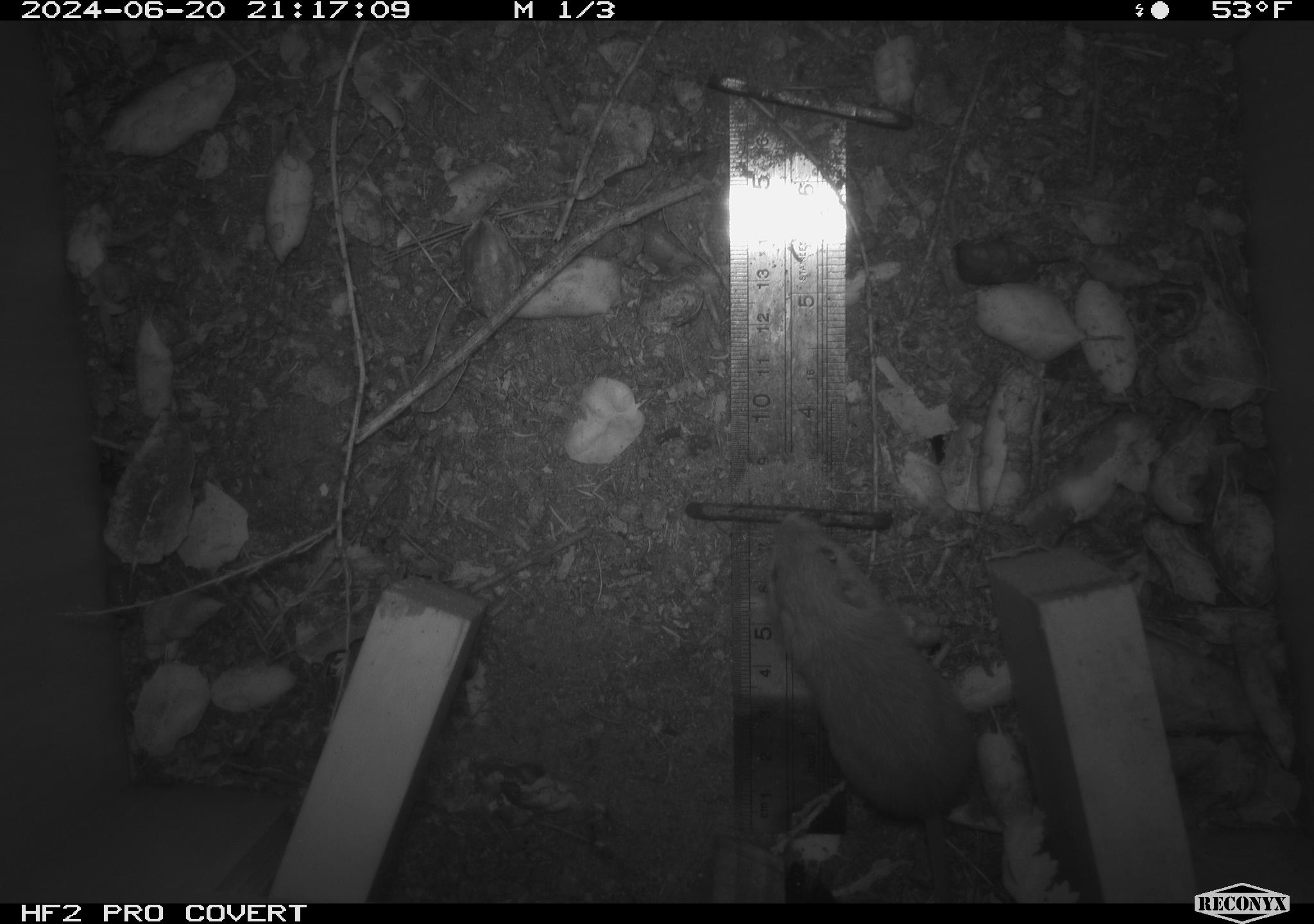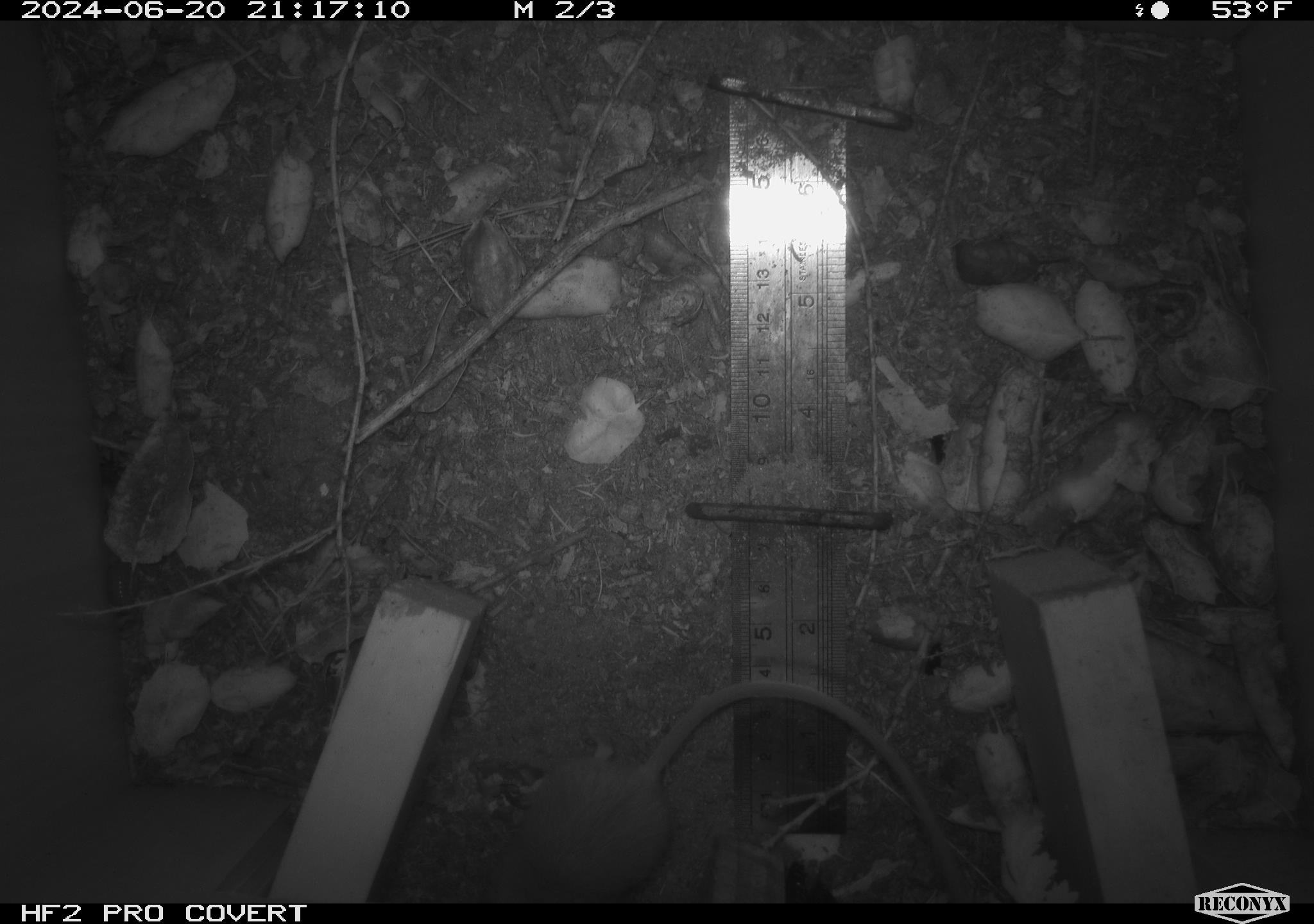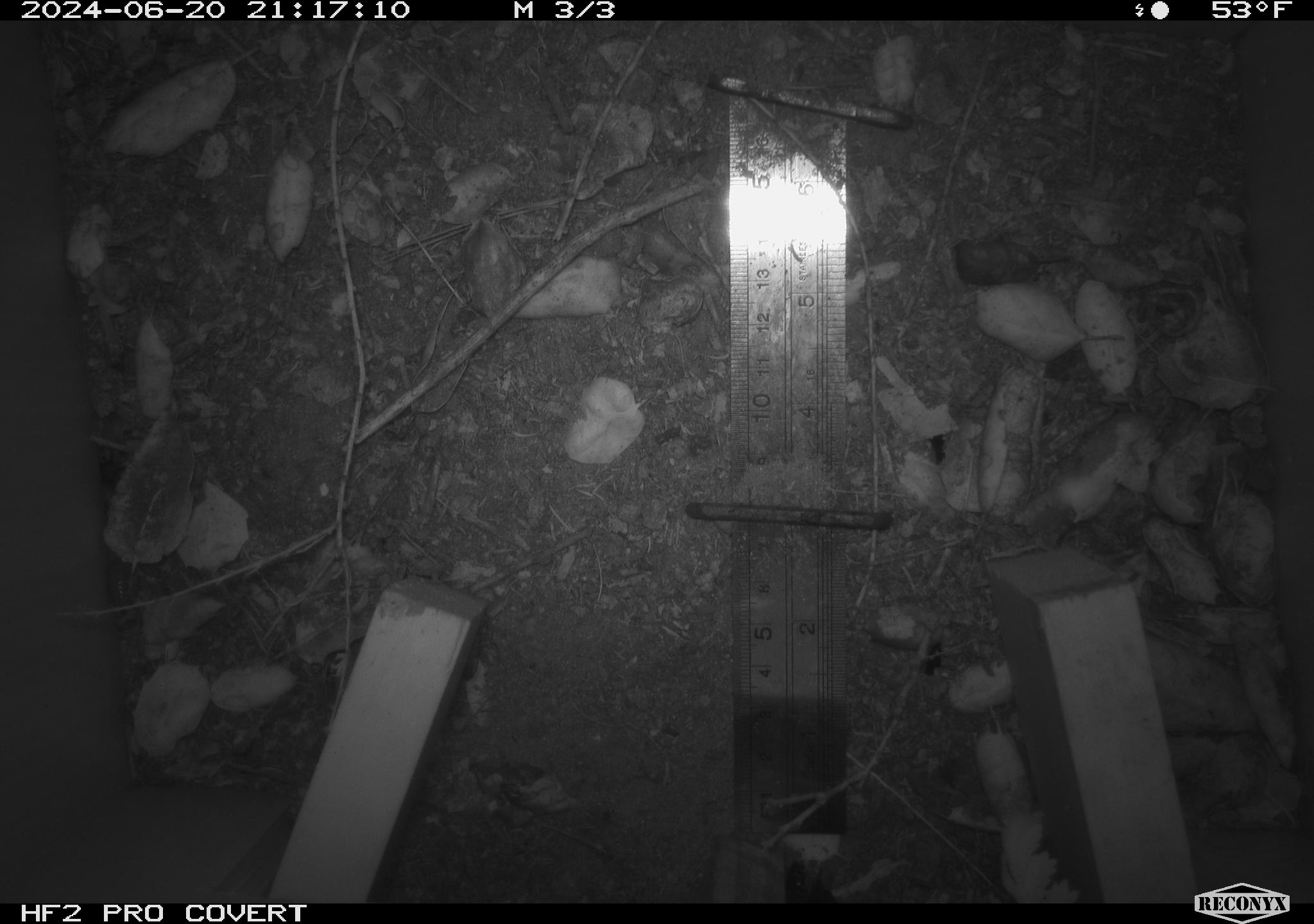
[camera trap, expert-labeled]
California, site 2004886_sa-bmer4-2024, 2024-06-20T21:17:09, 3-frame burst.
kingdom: Animalia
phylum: Chordata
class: Mammalia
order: Rodentia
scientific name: Rodentia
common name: woodrat or rat or mouse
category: woodrat or rat or mouse species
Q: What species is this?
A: Woodrat or rat or mouse species (woodrat or rat or mouse) (Rodentia).